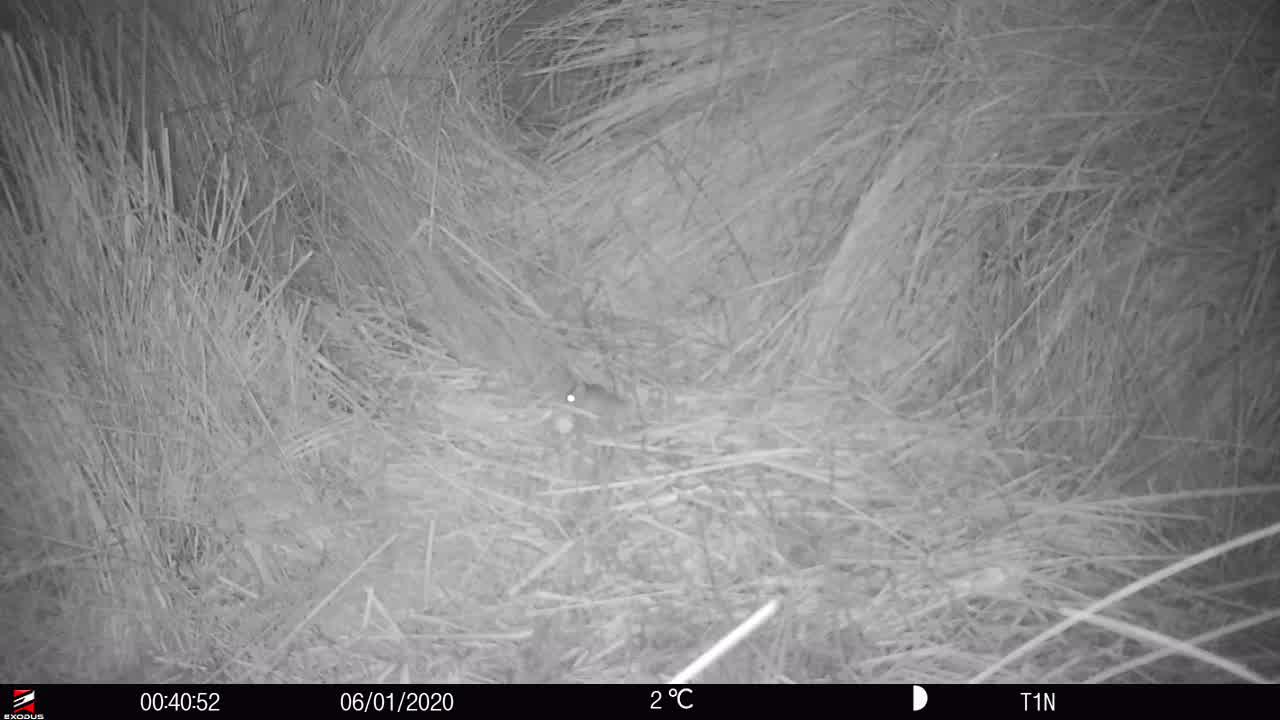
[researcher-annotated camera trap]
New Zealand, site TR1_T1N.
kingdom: Animalia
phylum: Chordata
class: Mammalia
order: Rodentia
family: Muridae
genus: Mus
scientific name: Mus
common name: mouse